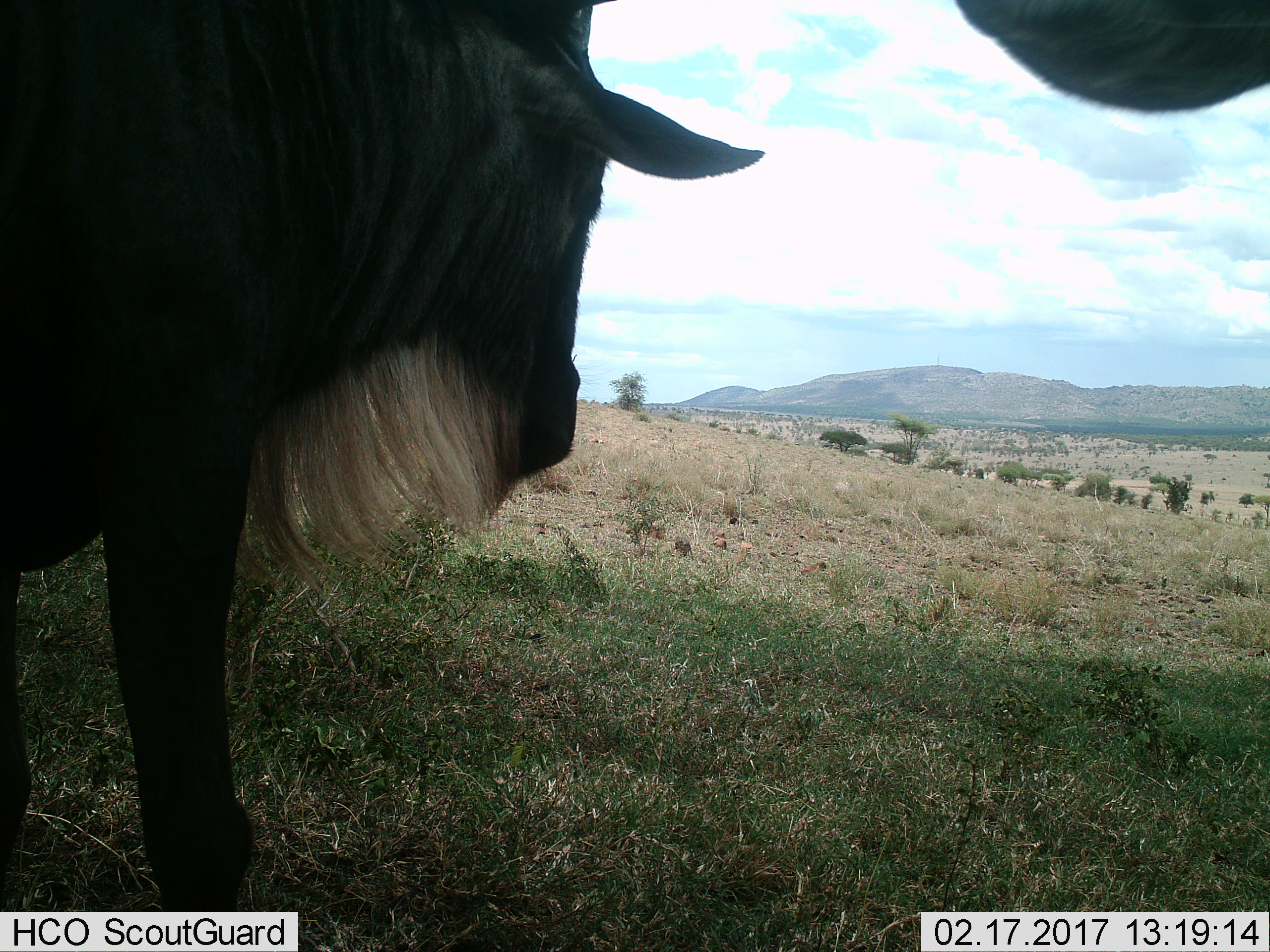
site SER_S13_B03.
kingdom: Animalia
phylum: Chordata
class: Mammalia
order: Artiodactyla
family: Bovidae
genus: Connochaetes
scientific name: Connochaetes taurinus taurinus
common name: blue wildebeest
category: wildebeestblue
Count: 2.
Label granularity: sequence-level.